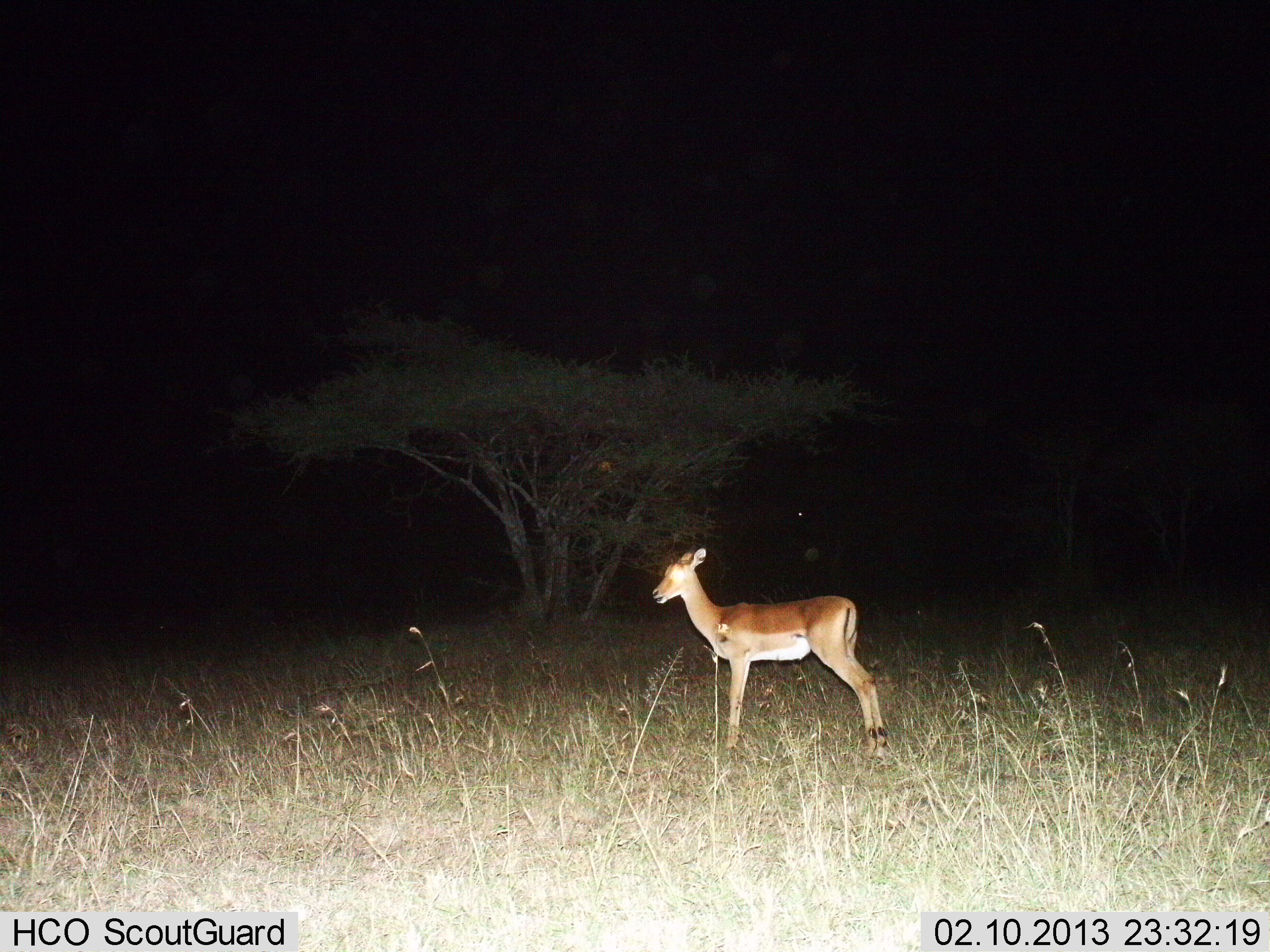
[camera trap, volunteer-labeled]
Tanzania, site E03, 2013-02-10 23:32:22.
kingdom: Animalia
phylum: Chordata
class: Mammalia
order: Artiodactyla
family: Bovidae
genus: Aepyceros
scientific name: Aepyceros melampus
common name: impala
Impala (Aepyceros melampus), count 1. Behavior (volunteer vote fractions): standing 100%, resting 0%, moving 0%, interacting 0%. Young present (vote fraction): 5%. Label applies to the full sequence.